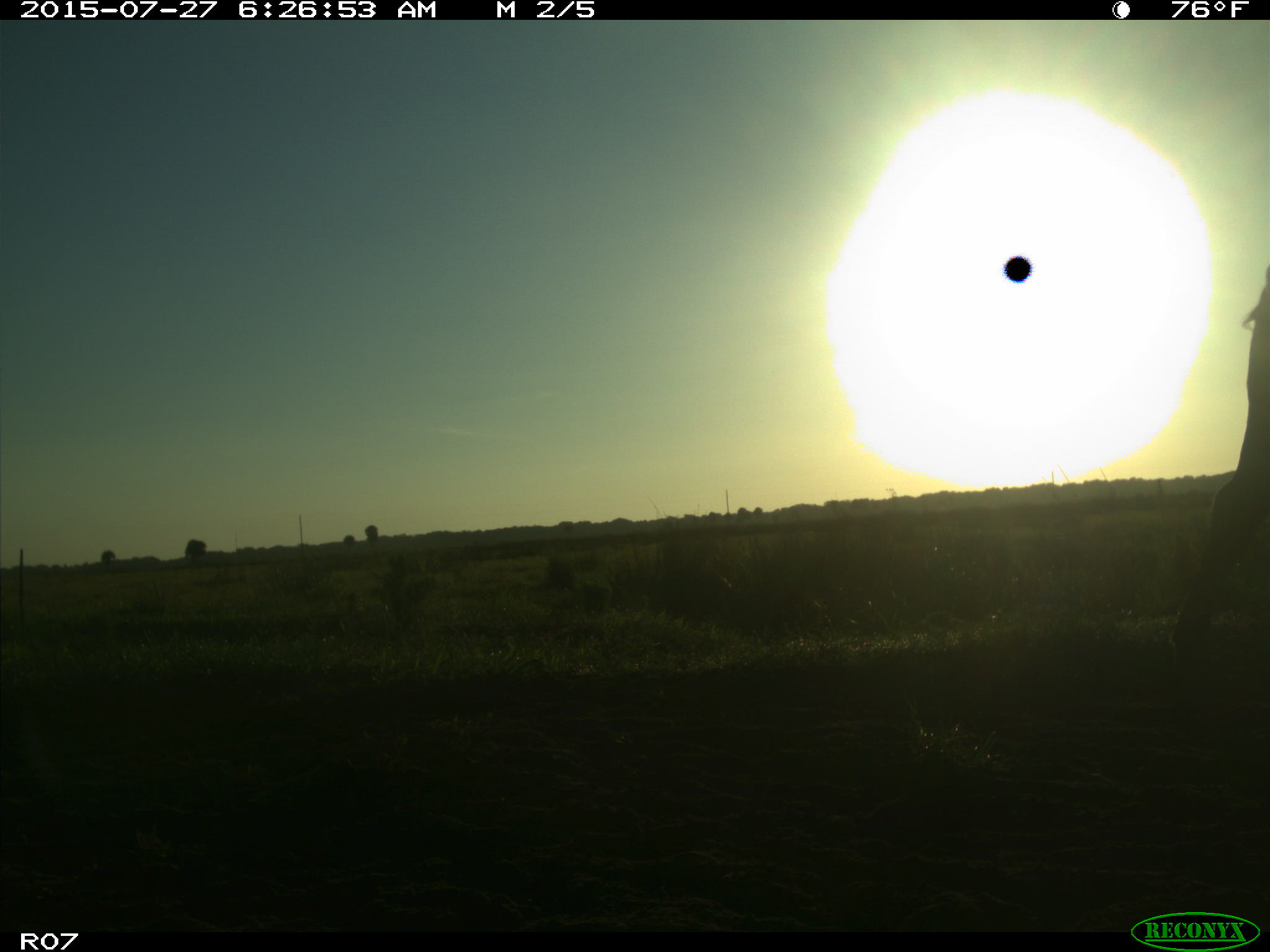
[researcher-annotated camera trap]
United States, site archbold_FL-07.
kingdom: Animalia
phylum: Chordata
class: Mammalia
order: Artiodactyla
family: Bovidae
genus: Bos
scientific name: Bos taurus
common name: domestic cow